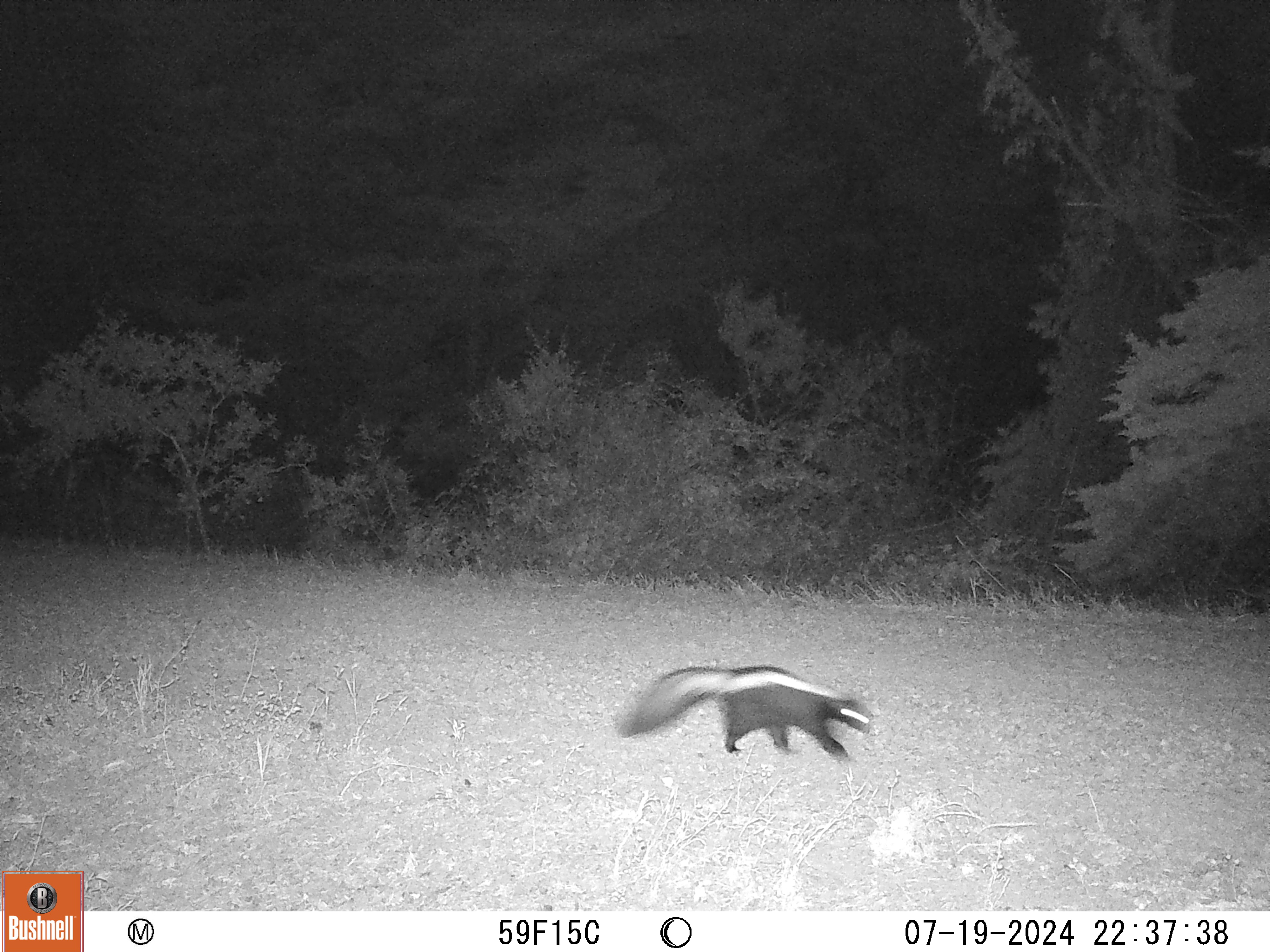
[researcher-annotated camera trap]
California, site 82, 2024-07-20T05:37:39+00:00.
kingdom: Animalia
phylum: Chordata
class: Mammalia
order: Carnivora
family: Mephitidae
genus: Mephitis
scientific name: Mephitis mephitis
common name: striped skunk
Striped skunk (Mephitis mephitis).